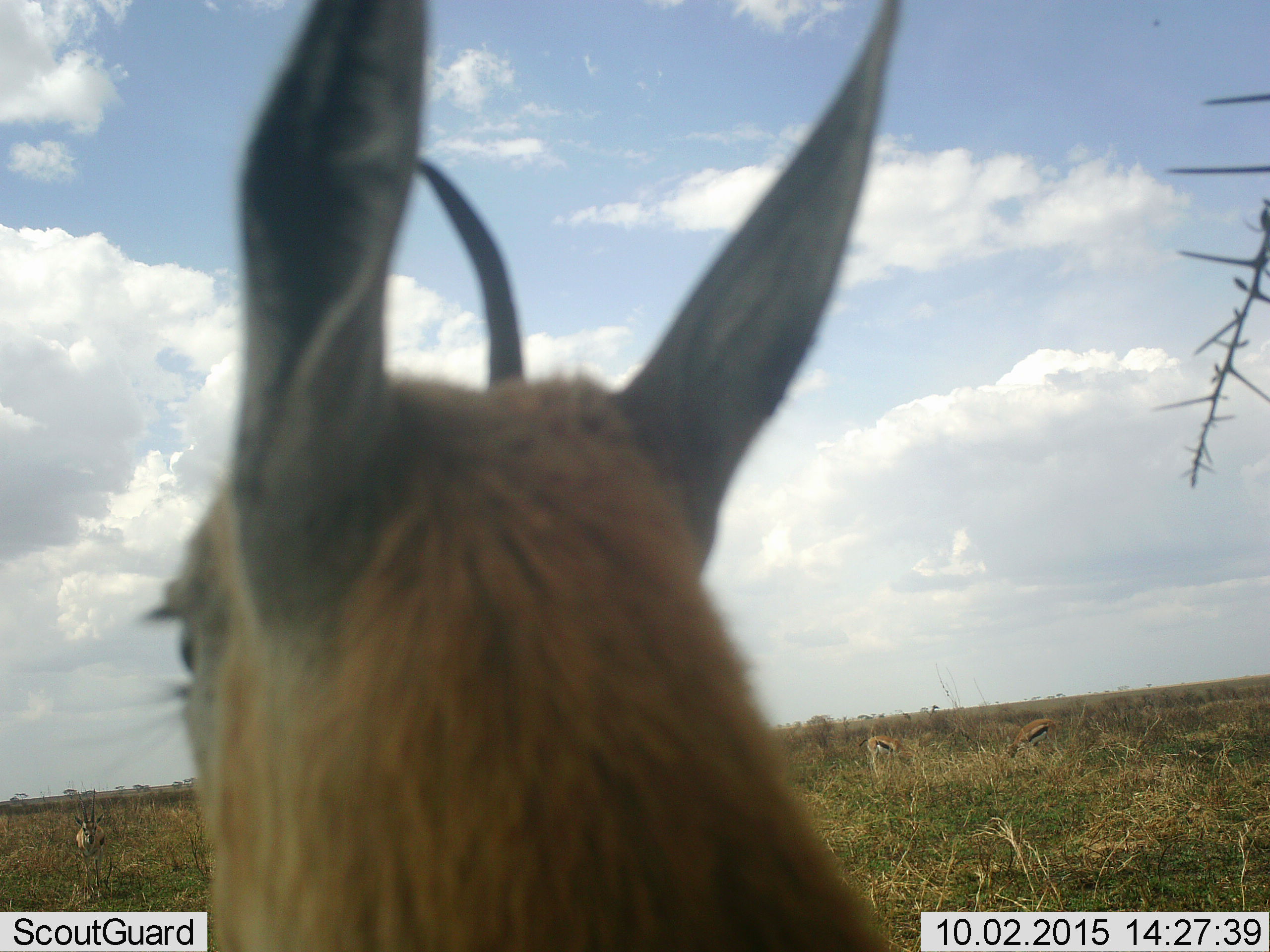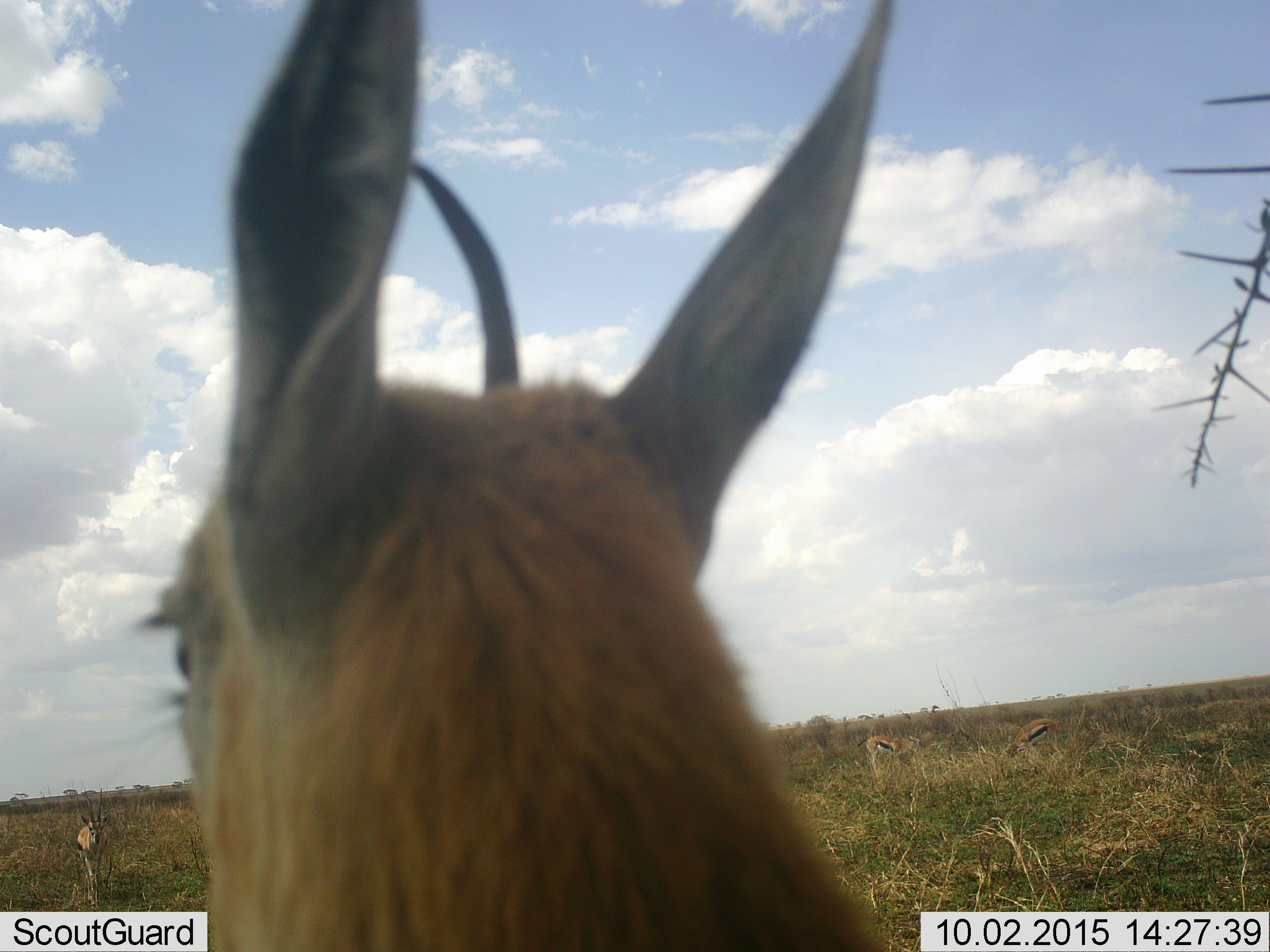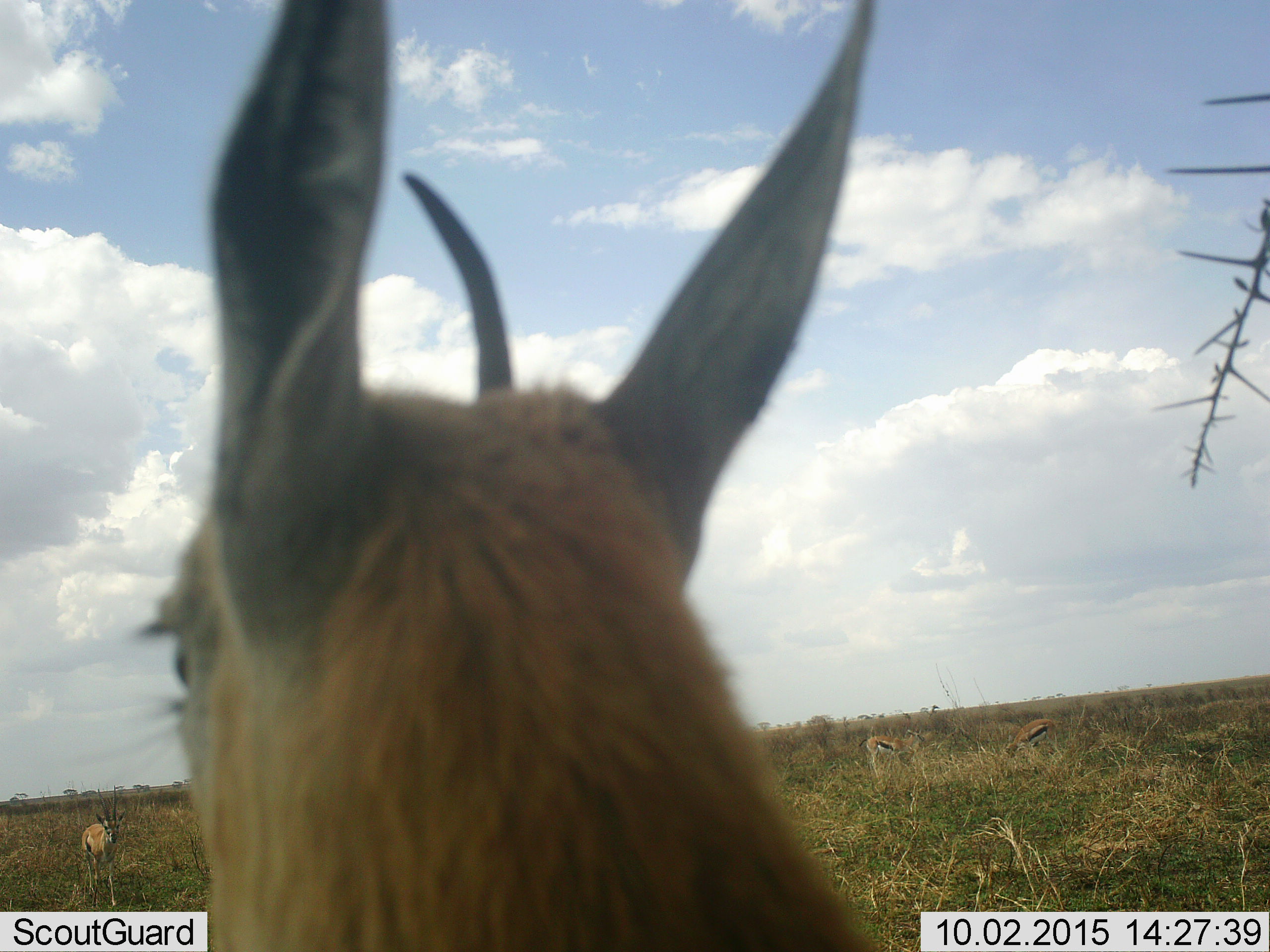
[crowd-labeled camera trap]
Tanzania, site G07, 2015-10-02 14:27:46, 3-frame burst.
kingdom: Animalia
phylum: Chordata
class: Mammalia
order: Artiodactyla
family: Bovidae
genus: Eudorcas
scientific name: Eudorcas thomsonii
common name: thomson's gazelle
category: gazellethomsons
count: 4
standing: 80%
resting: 10%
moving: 60%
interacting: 0%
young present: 10%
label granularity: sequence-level